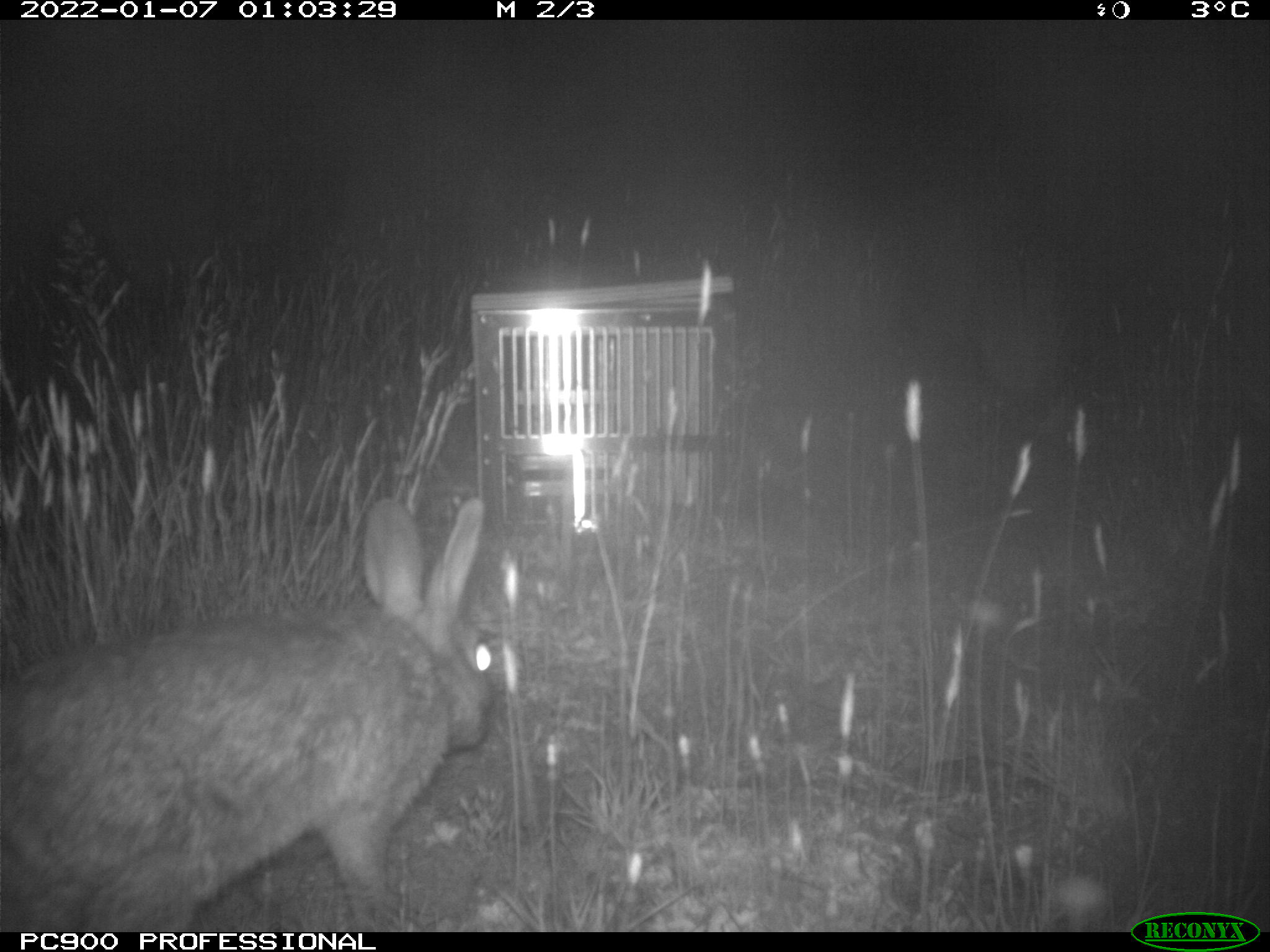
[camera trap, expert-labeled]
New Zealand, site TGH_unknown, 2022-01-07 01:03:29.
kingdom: Animalia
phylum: Chordata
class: Mammalia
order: Lagomorpha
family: Leporidae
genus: Oryctolagus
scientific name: Oryctolagus cuniculus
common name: european rabbit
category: rabbit